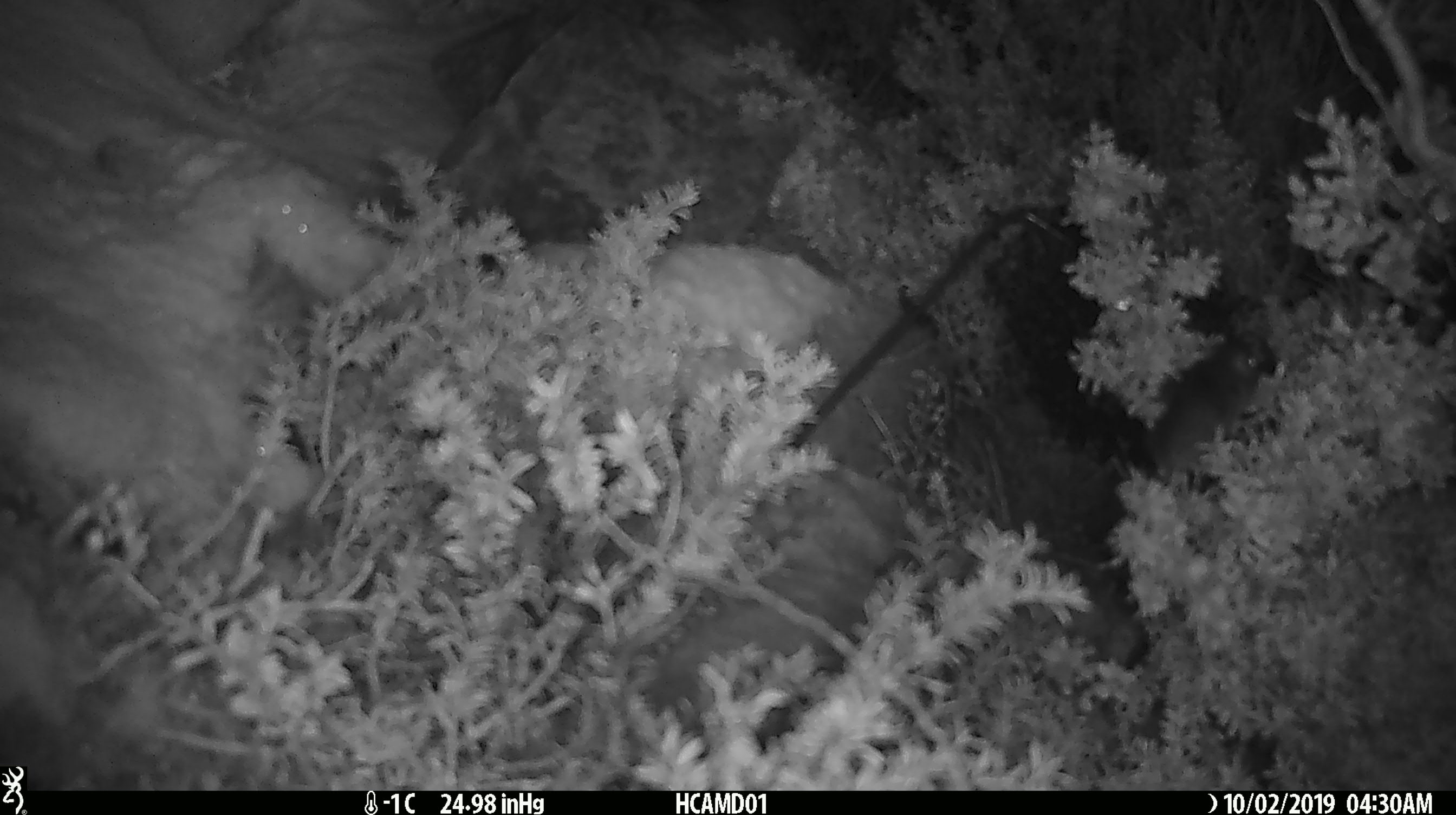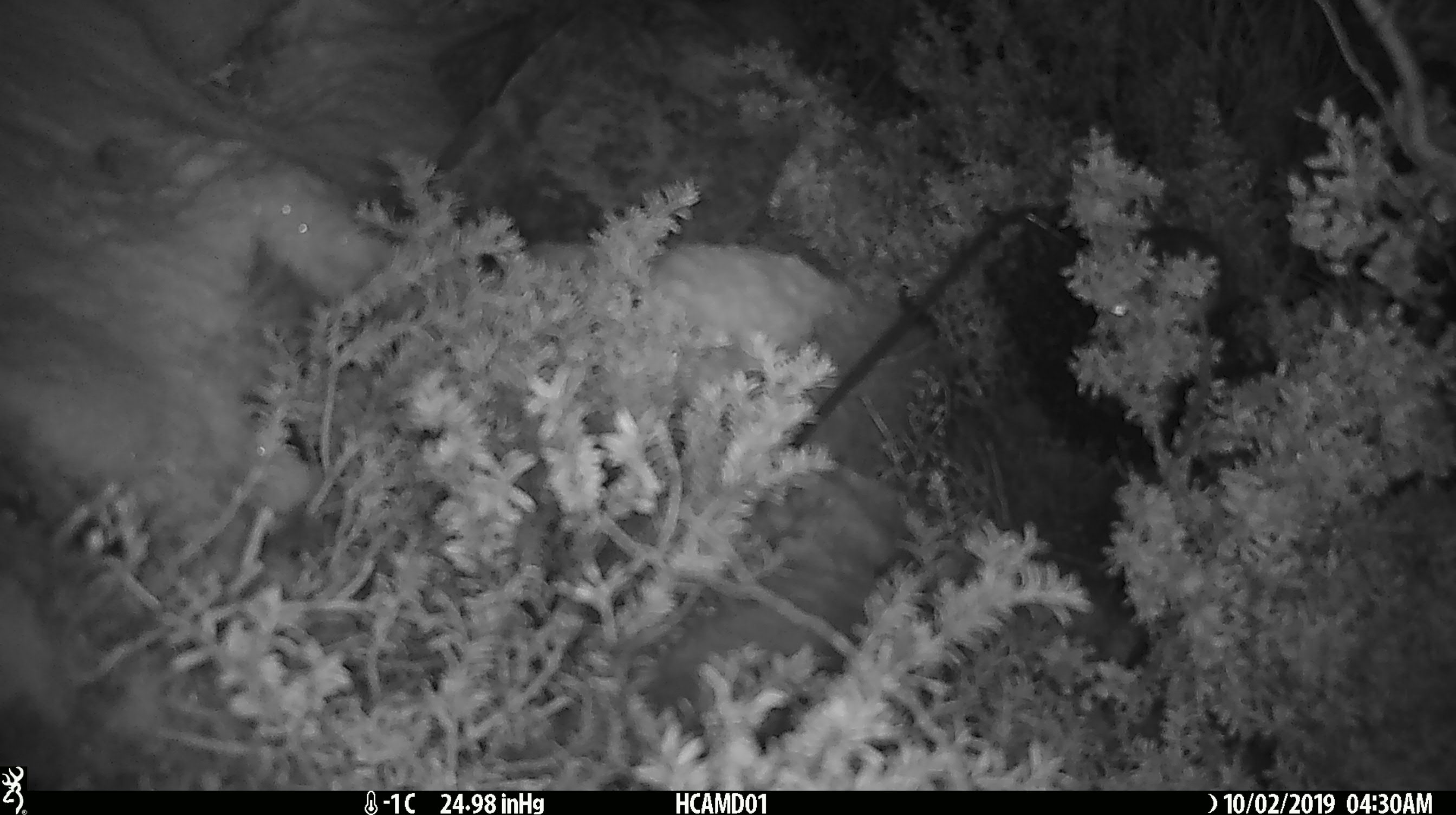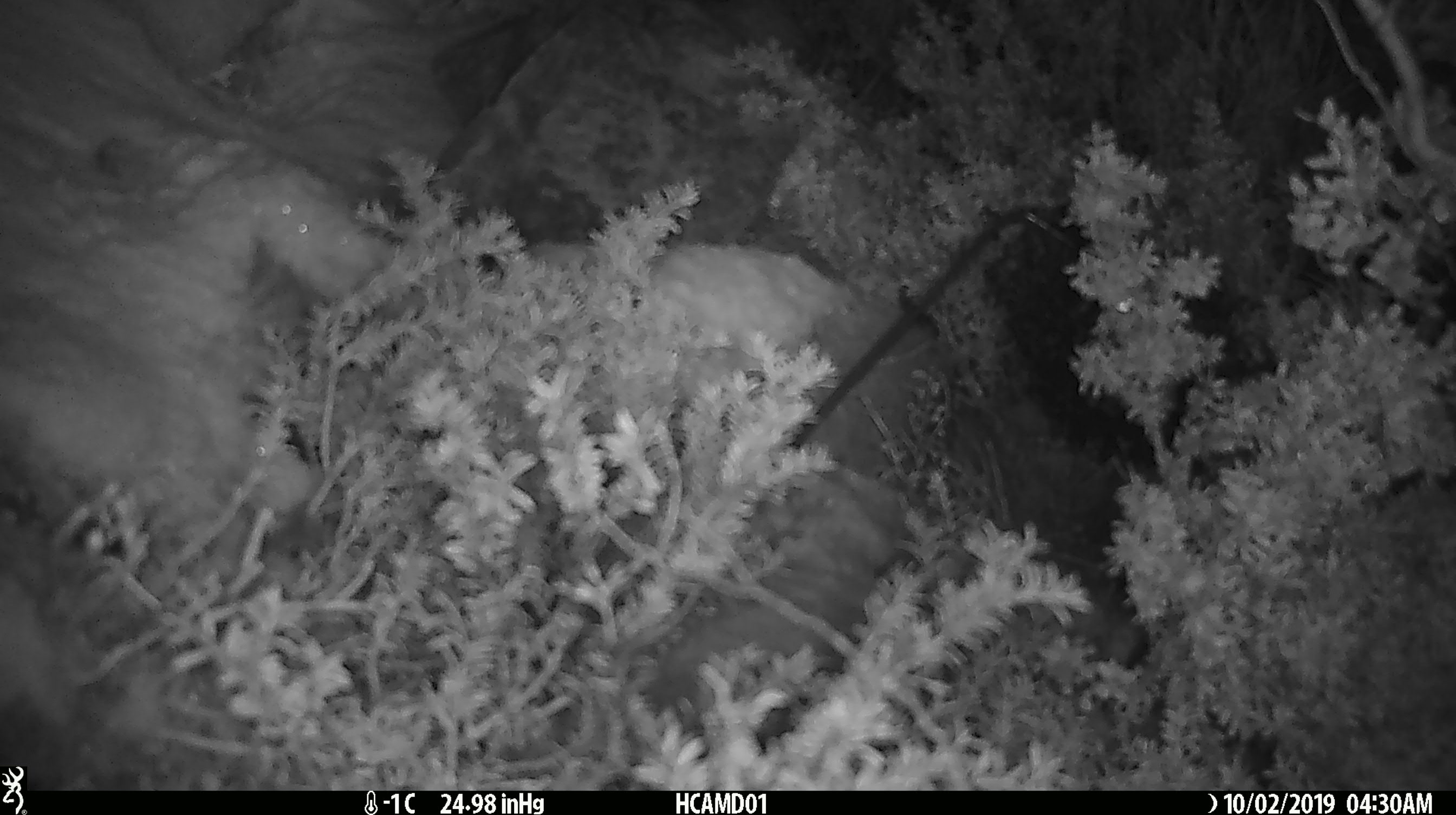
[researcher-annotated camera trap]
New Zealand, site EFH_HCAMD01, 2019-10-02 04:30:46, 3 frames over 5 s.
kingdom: Animalia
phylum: Chordata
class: Mammalia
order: Rodentia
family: Muridae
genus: Mus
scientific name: Mus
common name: mouse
Mouse (Mus).